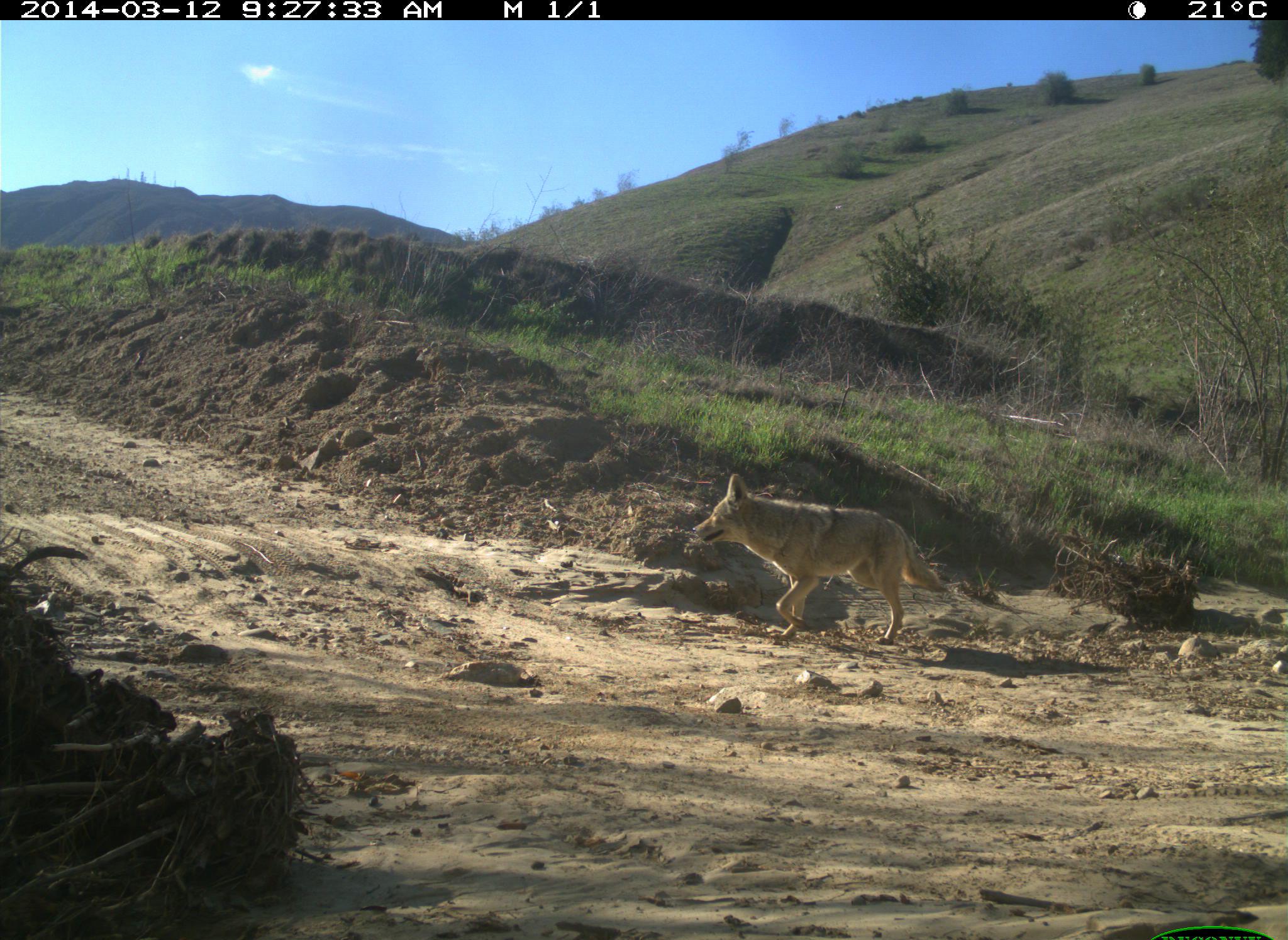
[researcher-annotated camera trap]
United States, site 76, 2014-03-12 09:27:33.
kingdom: Animalia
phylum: Chordata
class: Mammalia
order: Carnivora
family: Canidae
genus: Canis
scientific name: Canis latrans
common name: coyote